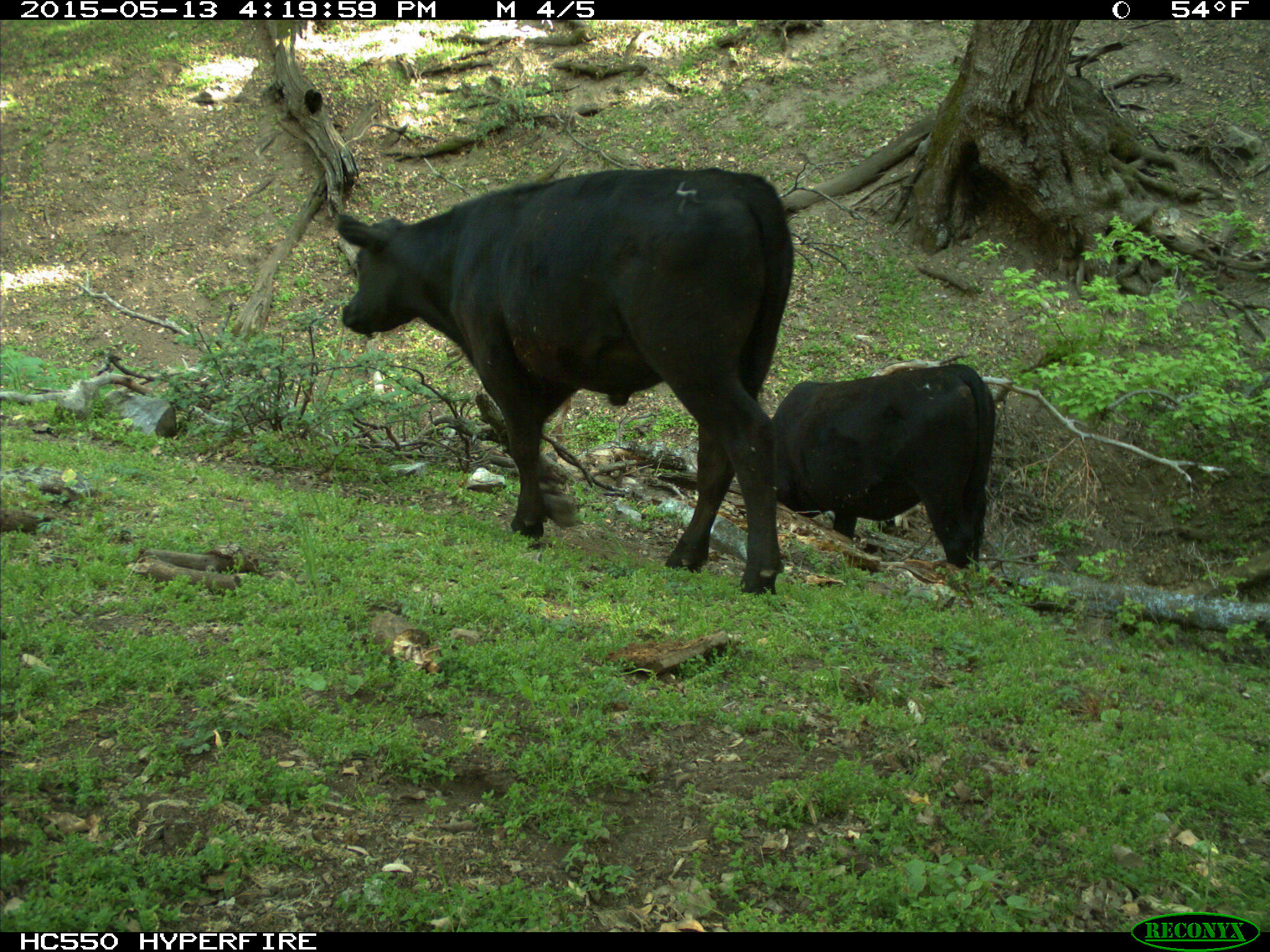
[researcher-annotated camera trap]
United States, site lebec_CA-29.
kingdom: Animalia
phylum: Chordata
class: Mammalia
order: Artiodactyla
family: Bovidae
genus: Bos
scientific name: Bos taurus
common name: domestic cow